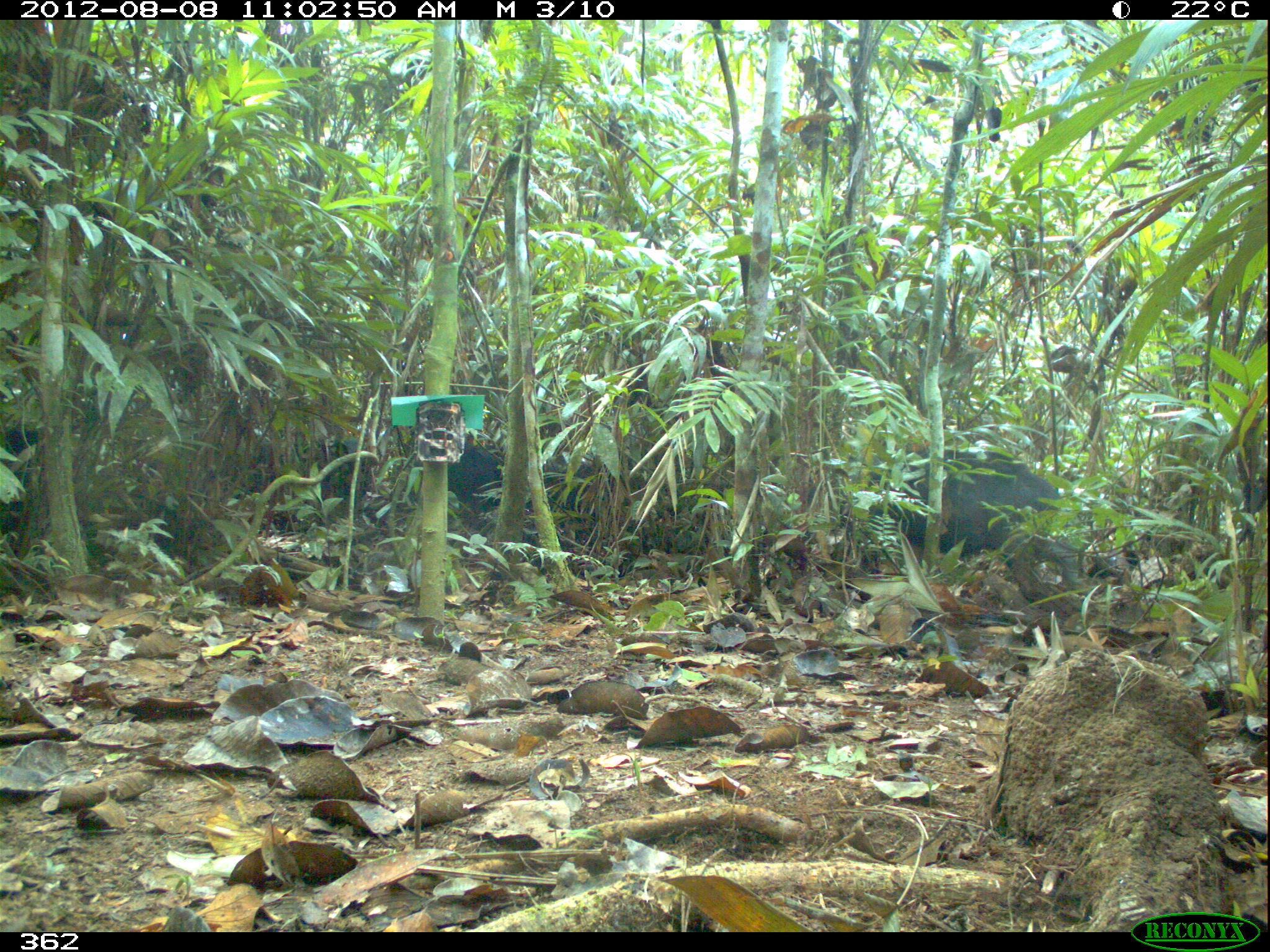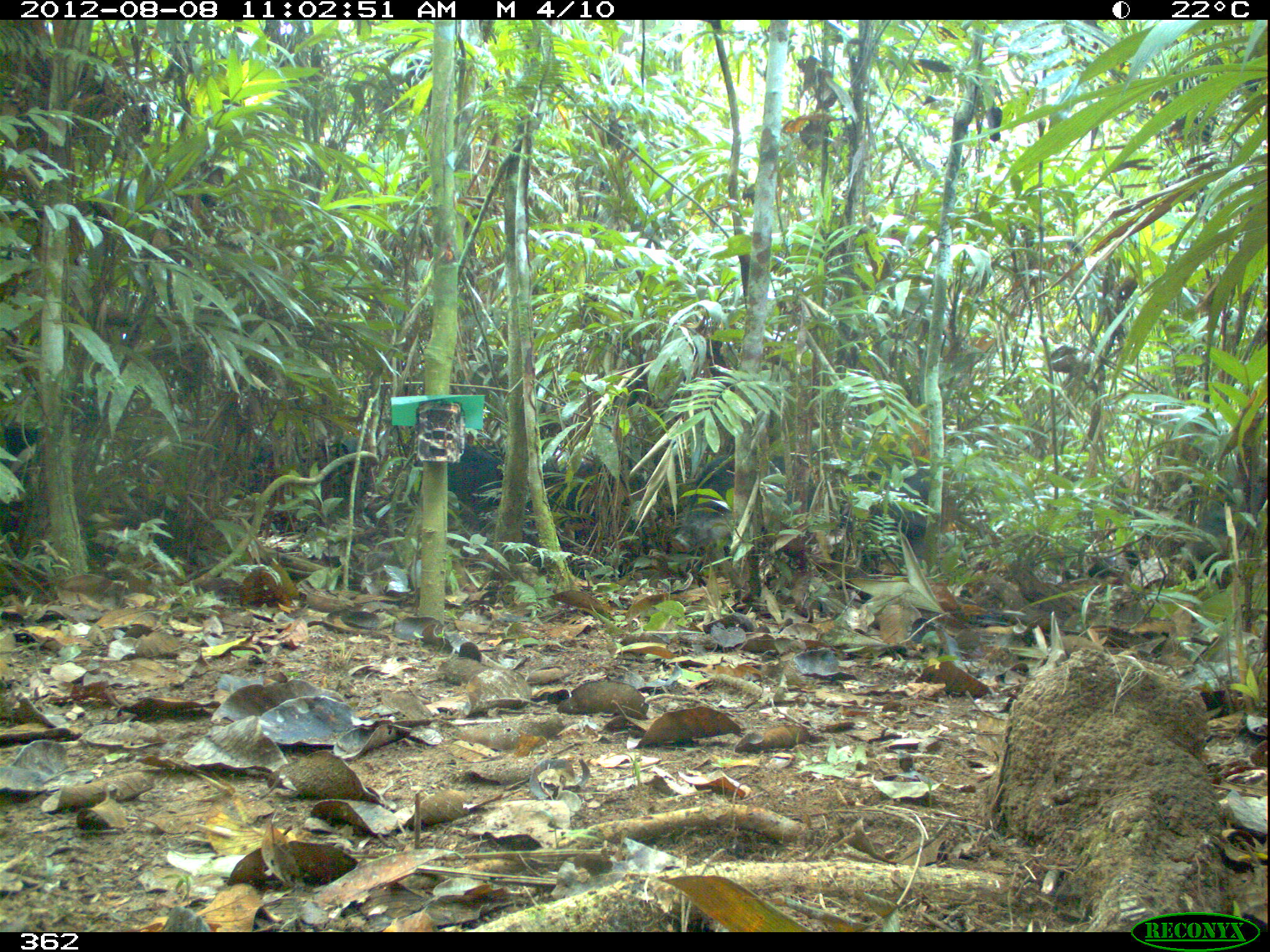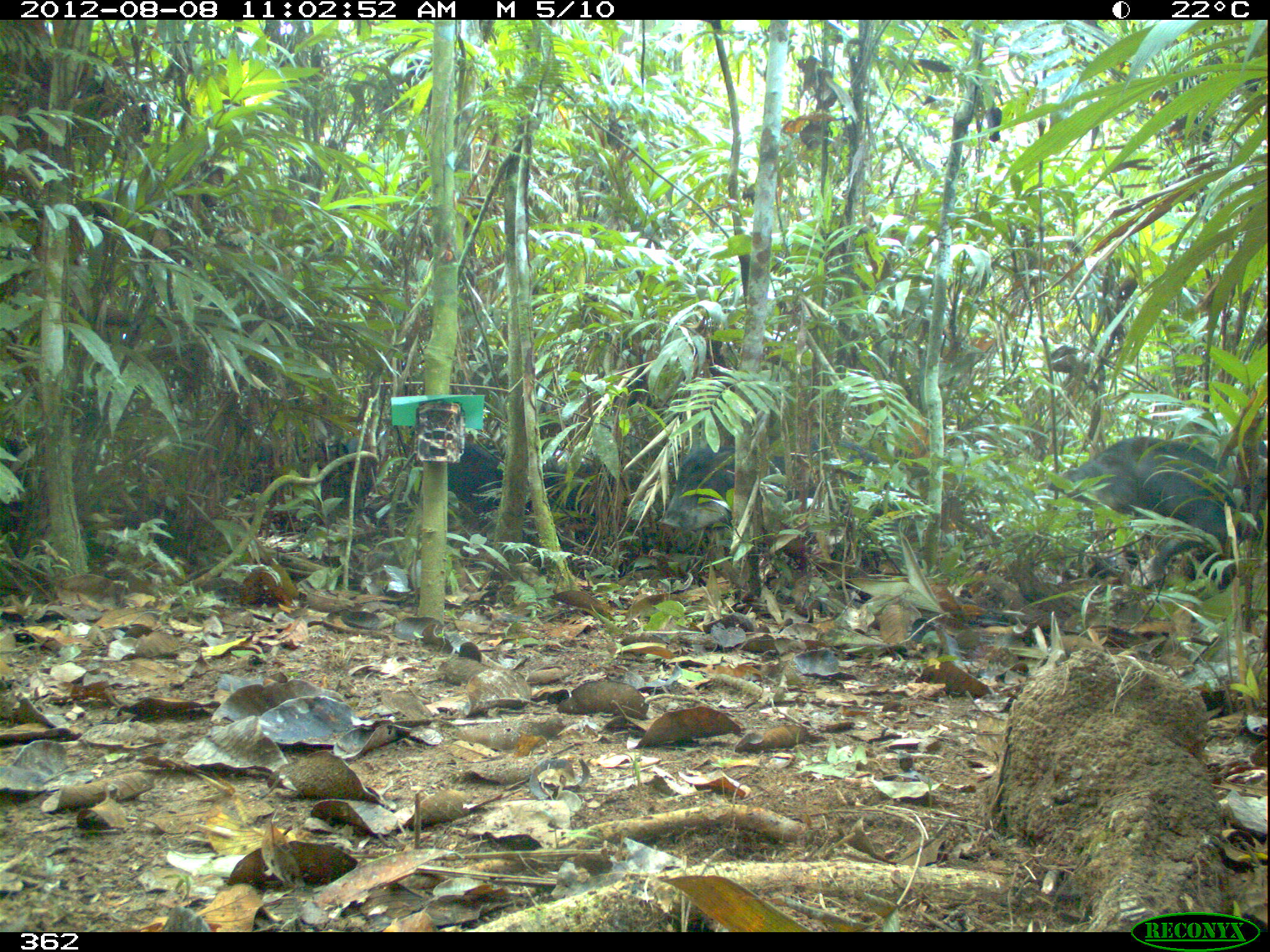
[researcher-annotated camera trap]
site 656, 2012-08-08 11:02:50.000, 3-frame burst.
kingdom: Animalia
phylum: Chordata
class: Mammalia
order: Artiodactyla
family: Tayassuidae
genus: Tayassu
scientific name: Tayassu pecari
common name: white-lipped peccary